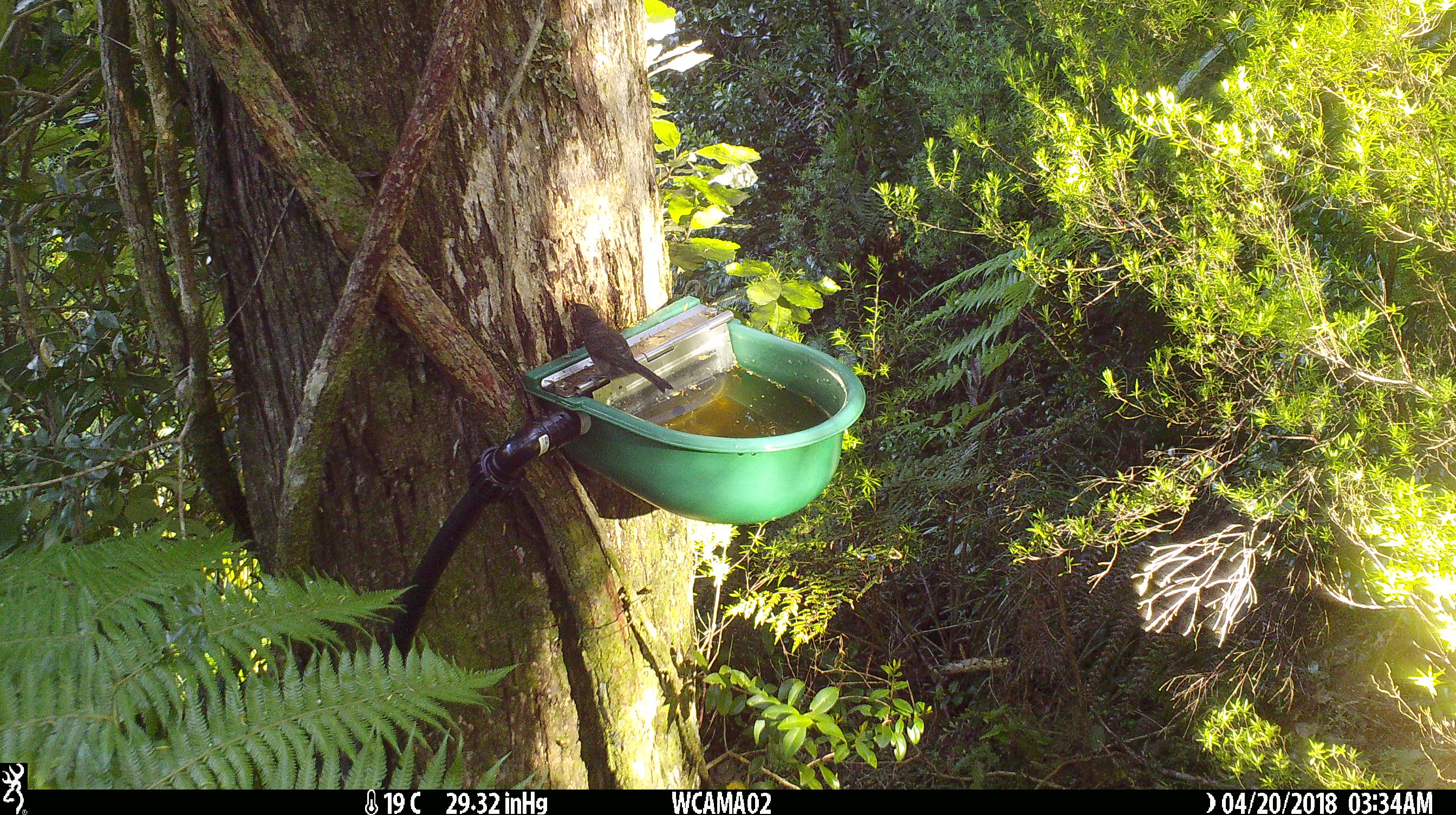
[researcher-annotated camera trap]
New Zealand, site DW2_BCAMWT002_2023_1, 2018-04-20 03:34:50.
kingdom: Animalia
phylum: Chordata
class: Aves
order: Passeriformes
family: Meliphagidae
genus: Anthornis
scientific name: Anthornis melanura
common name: new zealand bellbird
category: bellbird